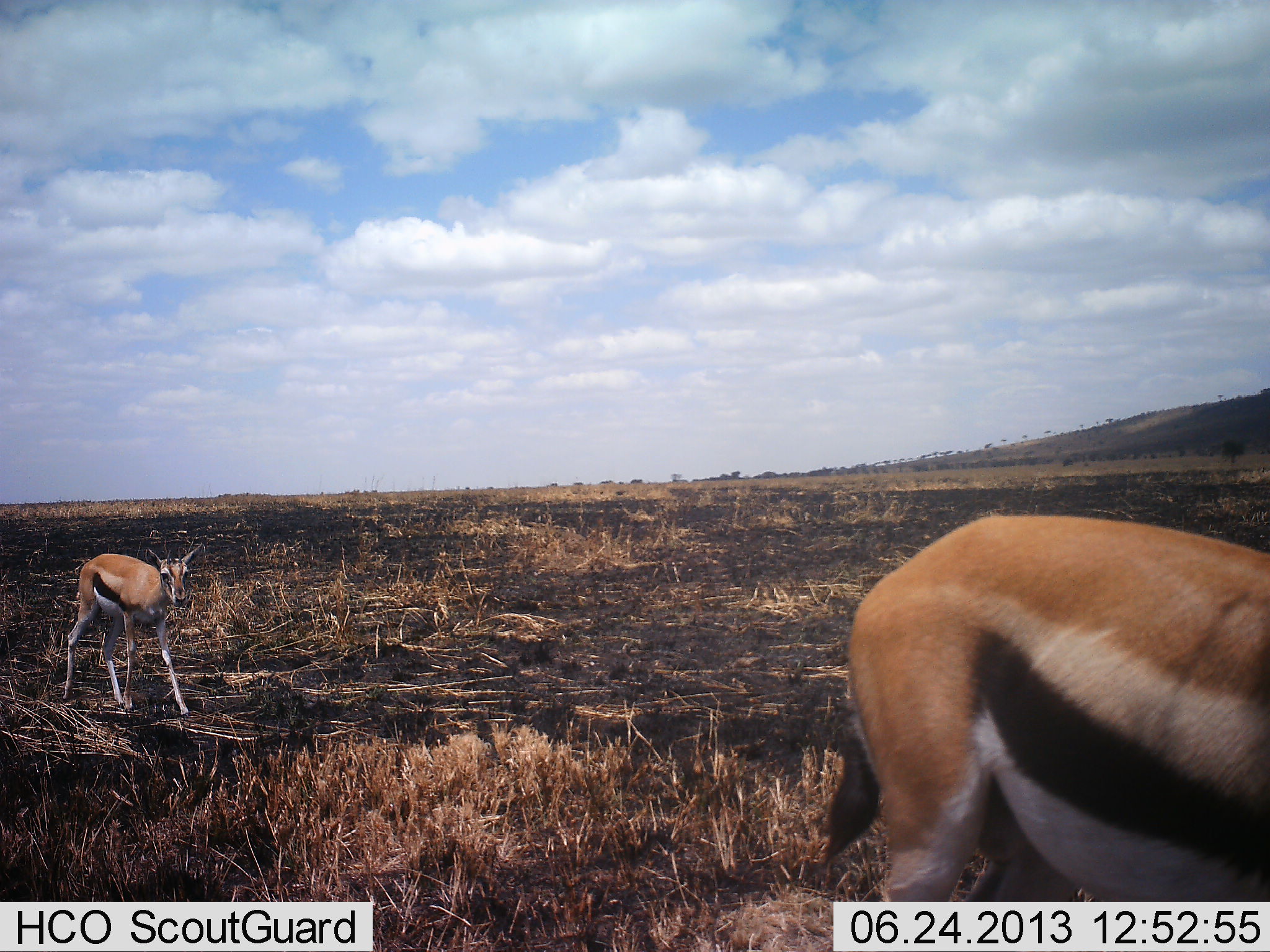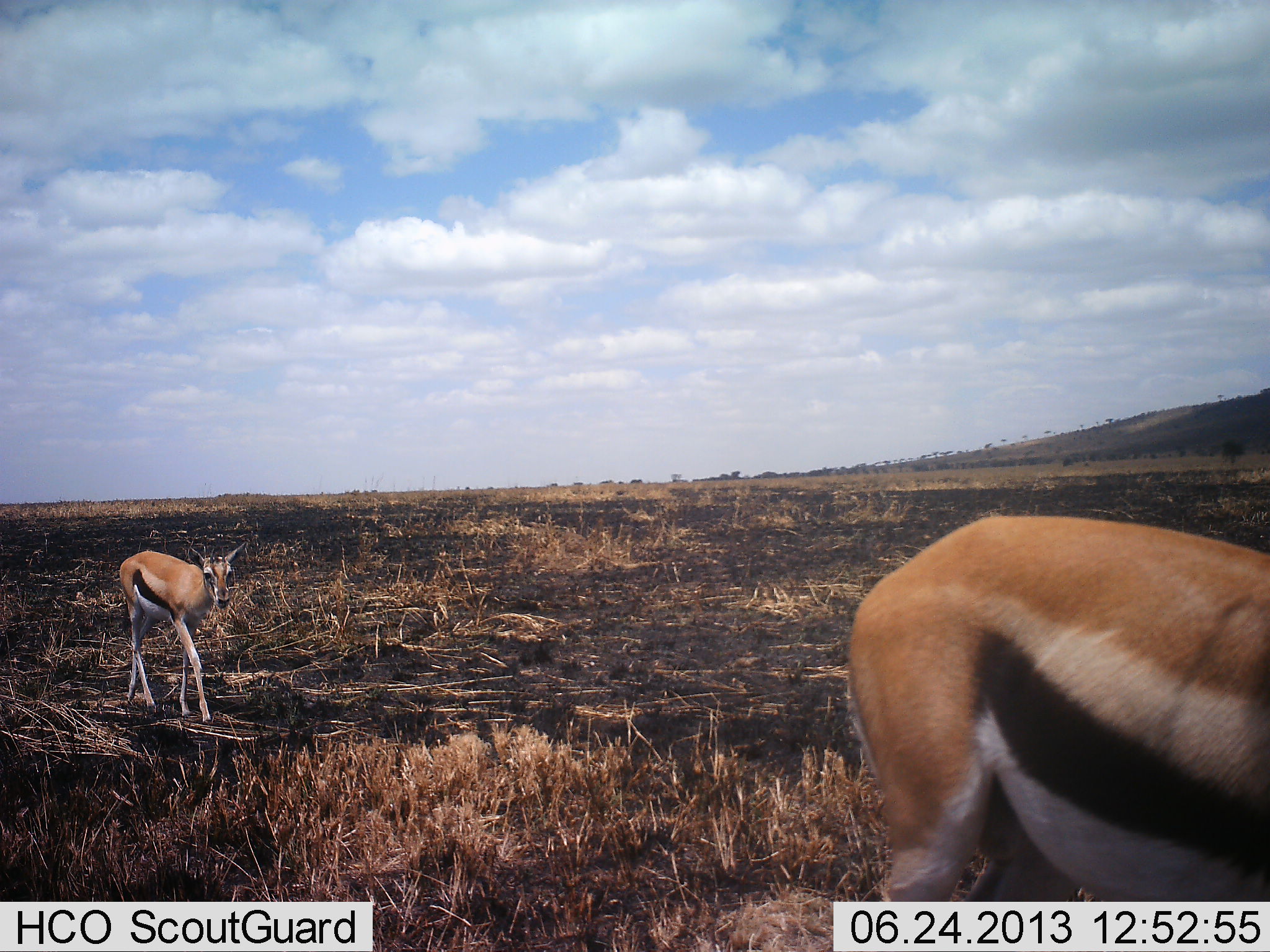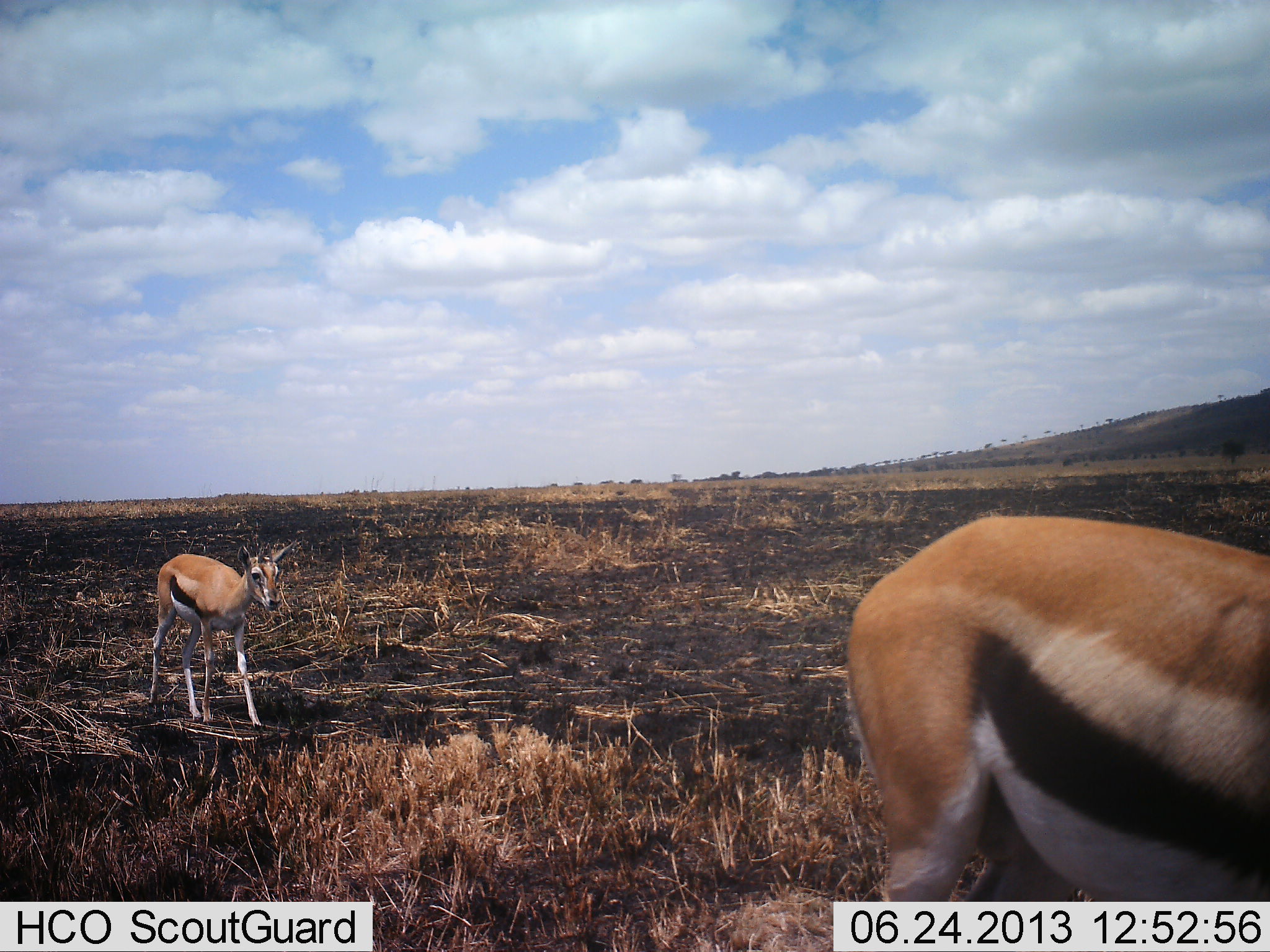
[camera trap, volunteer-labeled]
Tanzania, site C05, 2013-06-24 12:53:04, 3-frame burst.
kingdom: Animalia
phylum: Chordata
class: Mammalia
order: Artiodactyla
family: Bovidae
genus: Eudorcas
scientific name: Eudorcas thomsonii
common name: thomson's gazelle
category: gazellethomsons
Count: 2.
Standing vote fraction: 74%.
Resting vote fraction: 0%.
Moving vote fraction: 91%.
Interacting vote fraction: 0%.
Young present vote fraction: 13%.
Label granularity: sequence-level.